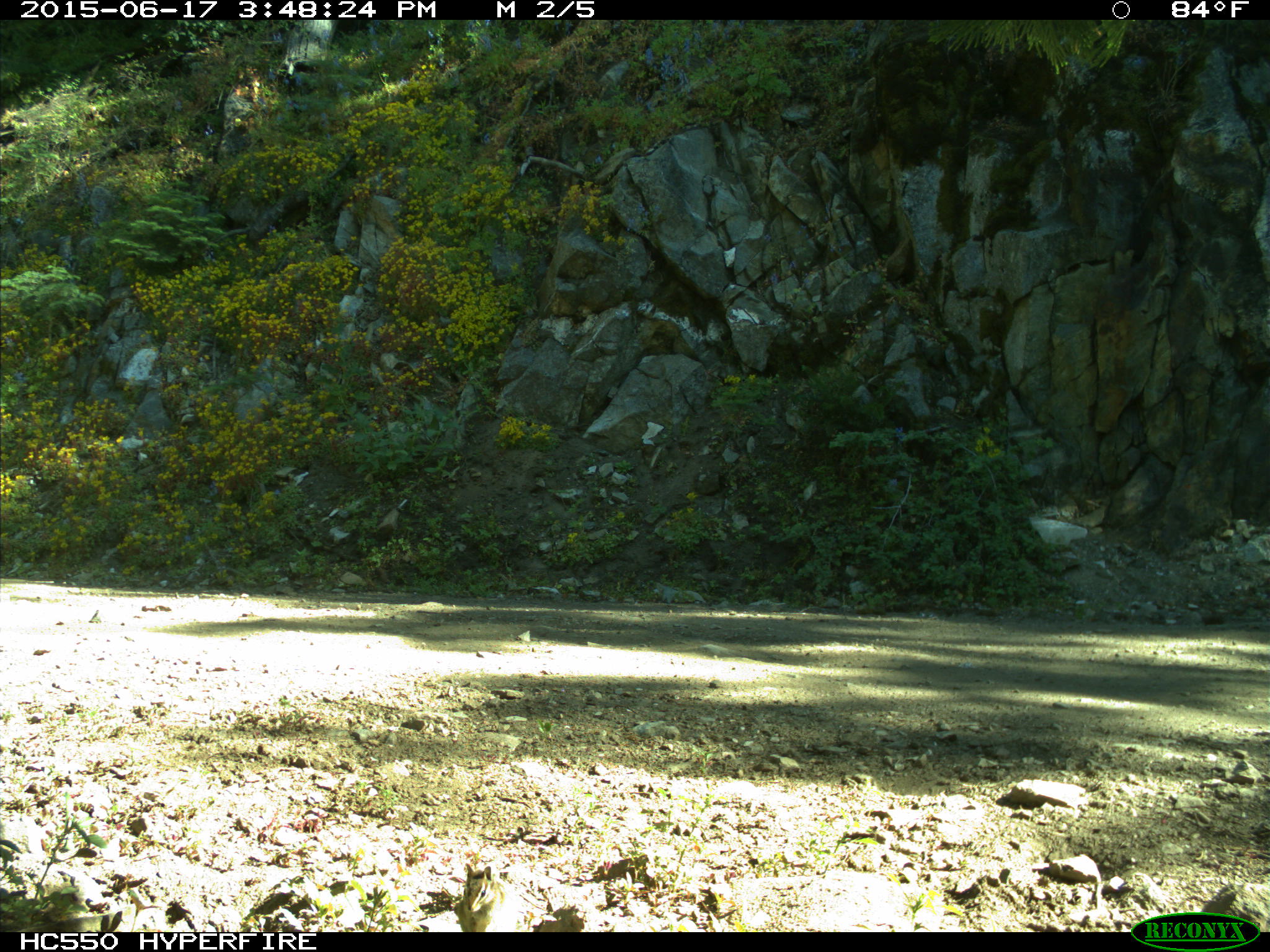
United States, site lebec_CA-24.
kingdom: Animalia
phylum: Chordata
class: Mammalia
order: Rodentia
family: Sciuridae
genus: Tamias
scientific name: Tamias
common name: chipmunk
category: unidentified chipmunk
Unidentified chipmunk (chipmunk) (Tamias).